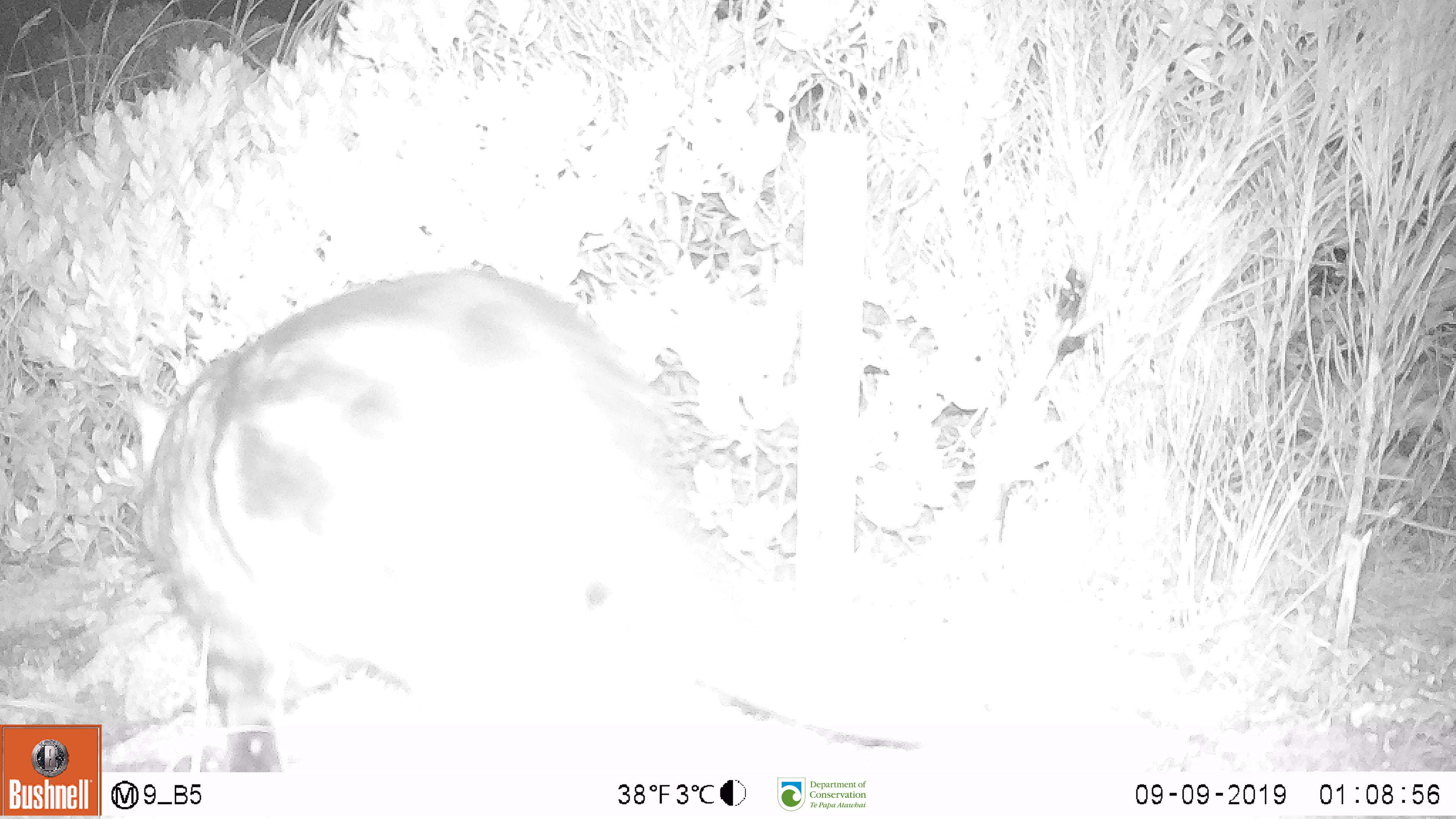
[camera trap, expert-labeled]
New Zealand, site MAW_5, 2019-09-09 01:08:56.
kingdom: Animalia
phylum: Chordata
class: Mammalia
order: Carnivora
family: Felidae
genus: Felis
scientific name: Felis catus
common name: domestic cat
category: cat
Cat (domestic cat) (Felis catus).